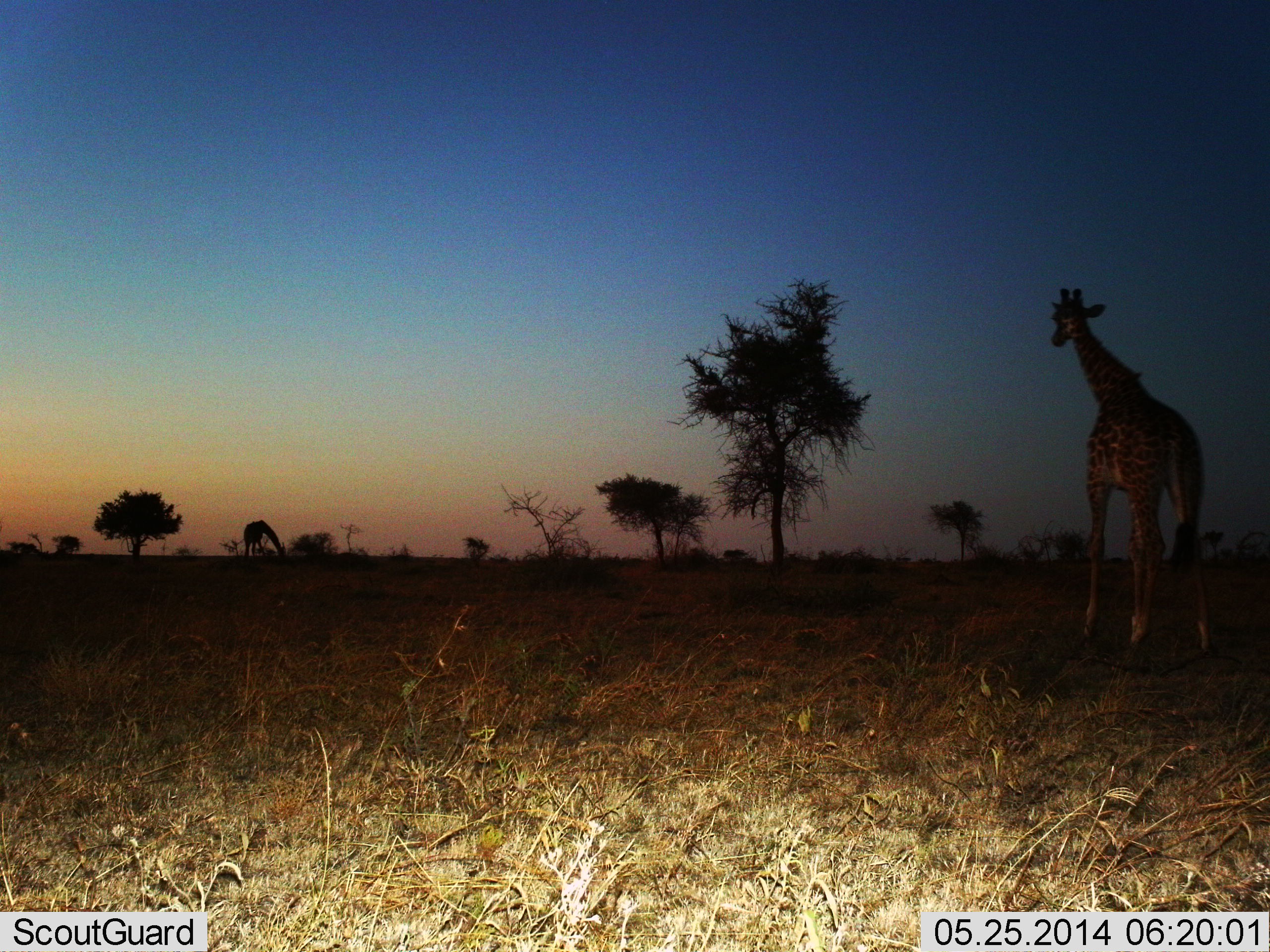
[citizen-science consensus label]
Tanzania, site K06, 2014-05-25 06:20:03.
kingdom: Animalia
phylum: Chordata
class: Mammalia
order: Artiodactyla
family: Giraffidae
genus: Giraffa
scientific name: Giraffa camelopardalis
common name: giraffe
Giraffe (Giraffa camelopardalis), count 2. Behavior (volunteer vote fractions): standing 60%, resting 10%, moving 40%, interacting 0%. Young present (vote fraction): 0%. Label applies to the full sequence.